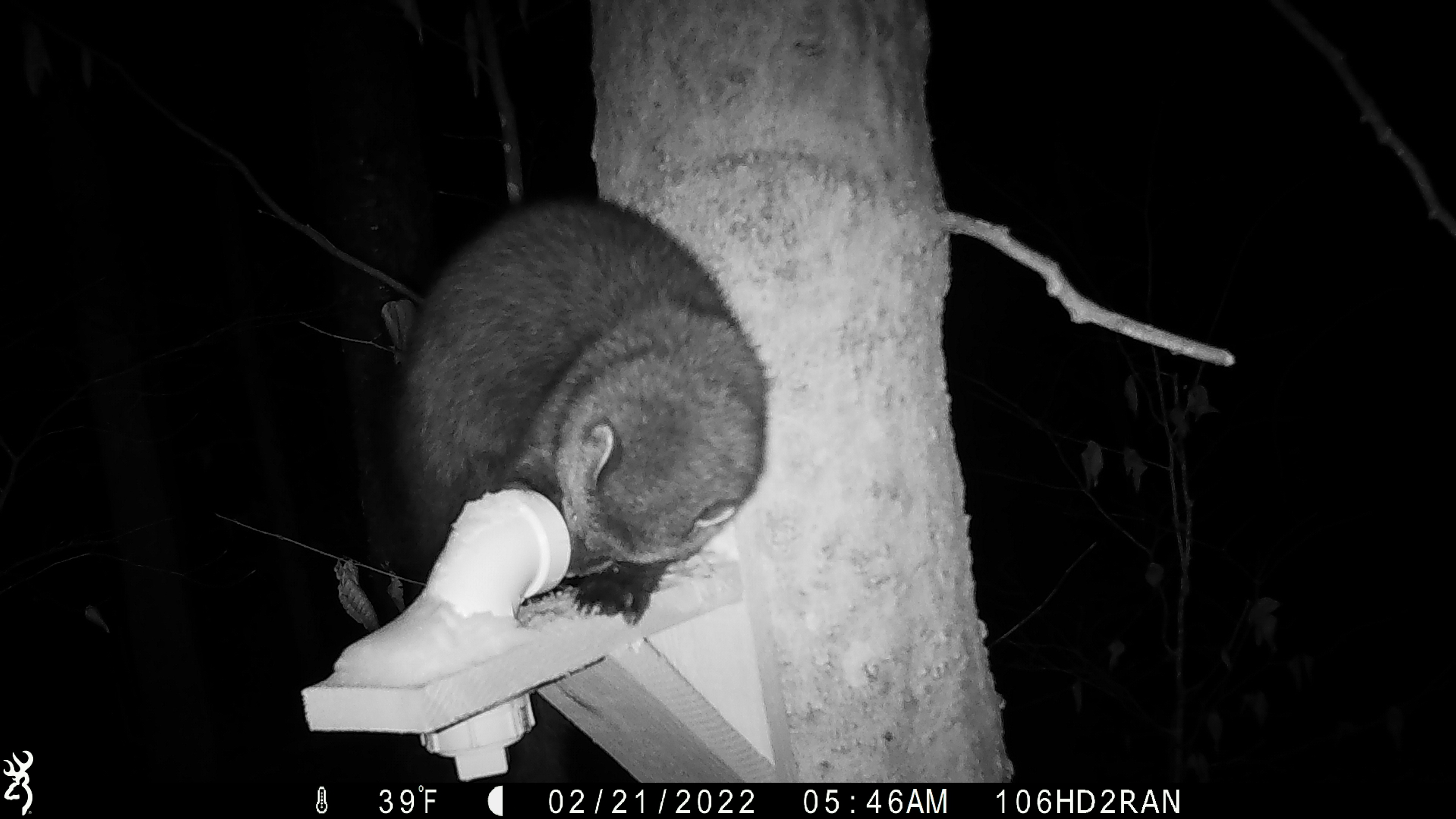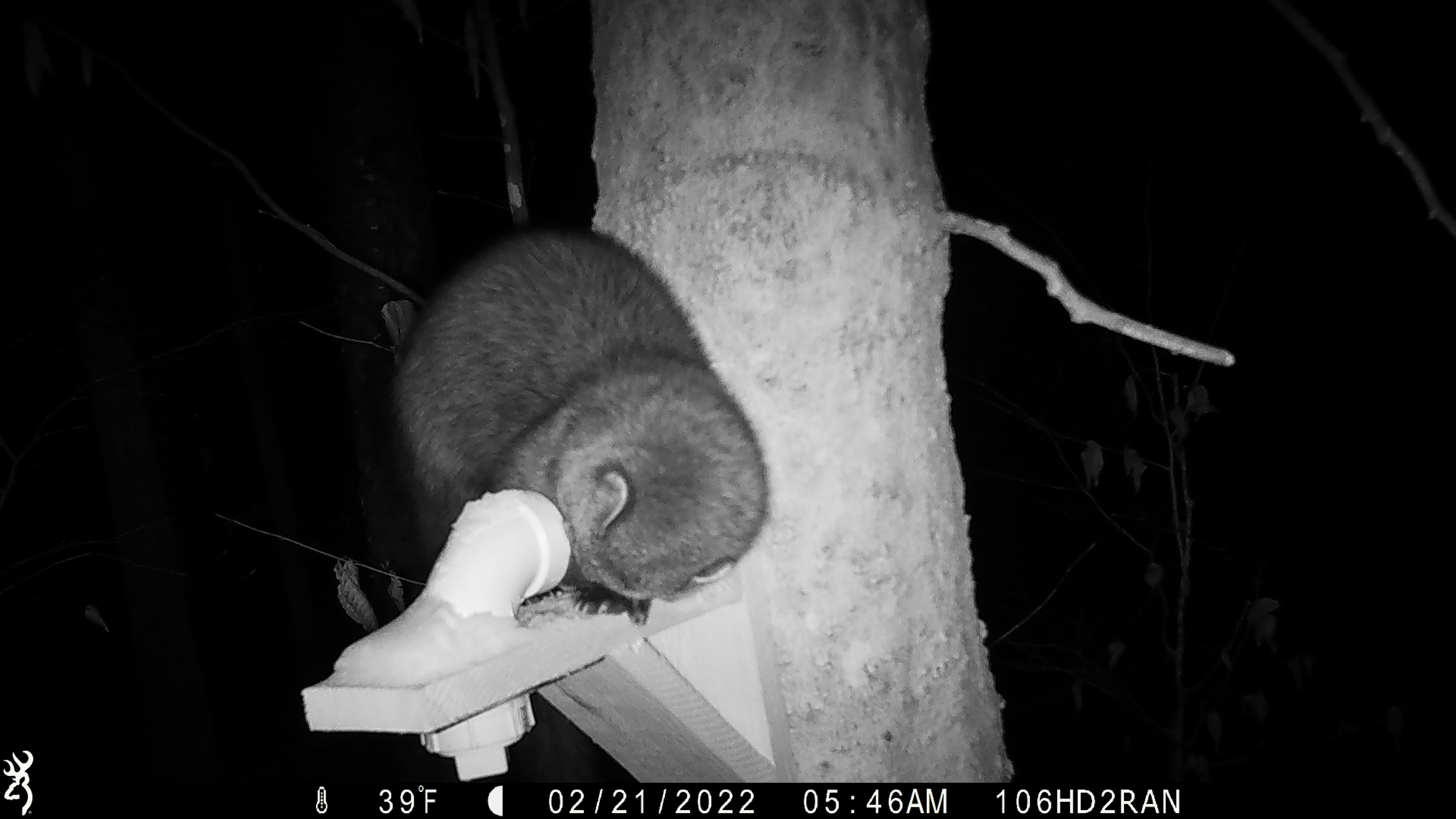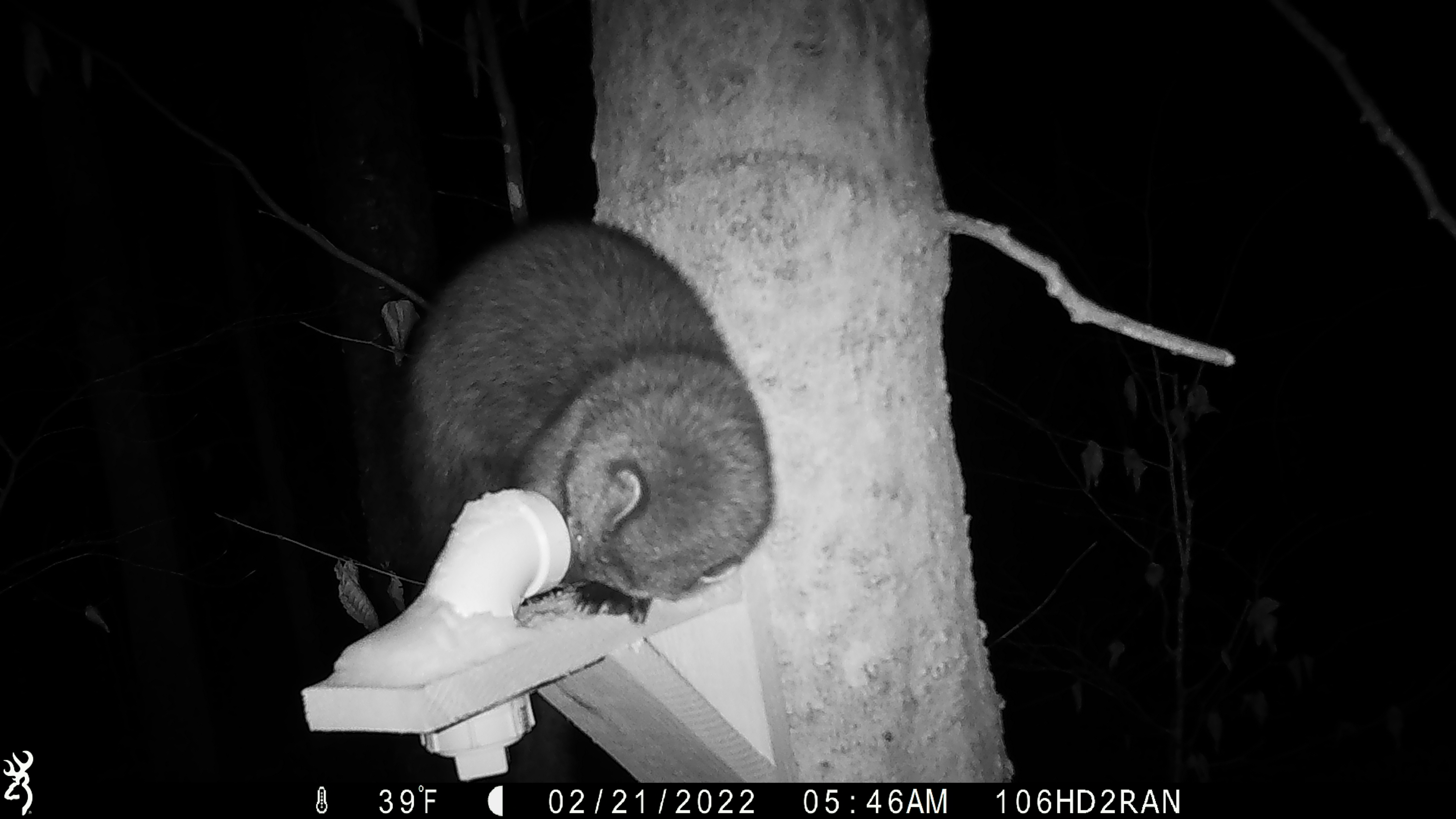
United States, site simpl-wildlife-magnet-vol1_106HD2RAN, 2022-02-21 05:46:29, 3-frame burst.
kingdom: Animalia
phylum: Chordata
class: Mammalia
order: Carnivora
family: Mustelidae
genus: Pekania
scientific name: Pekania pennanti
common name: fisher